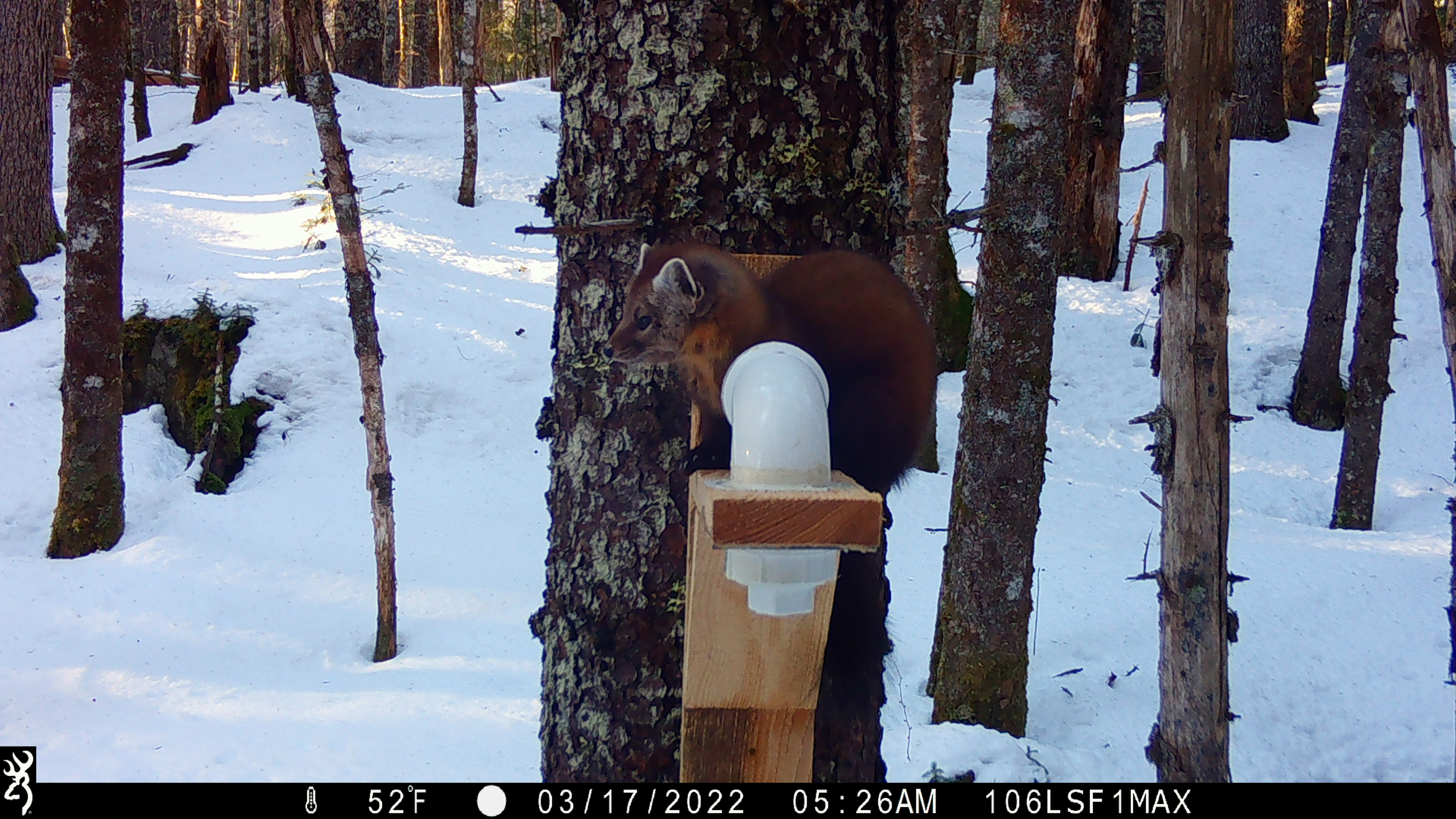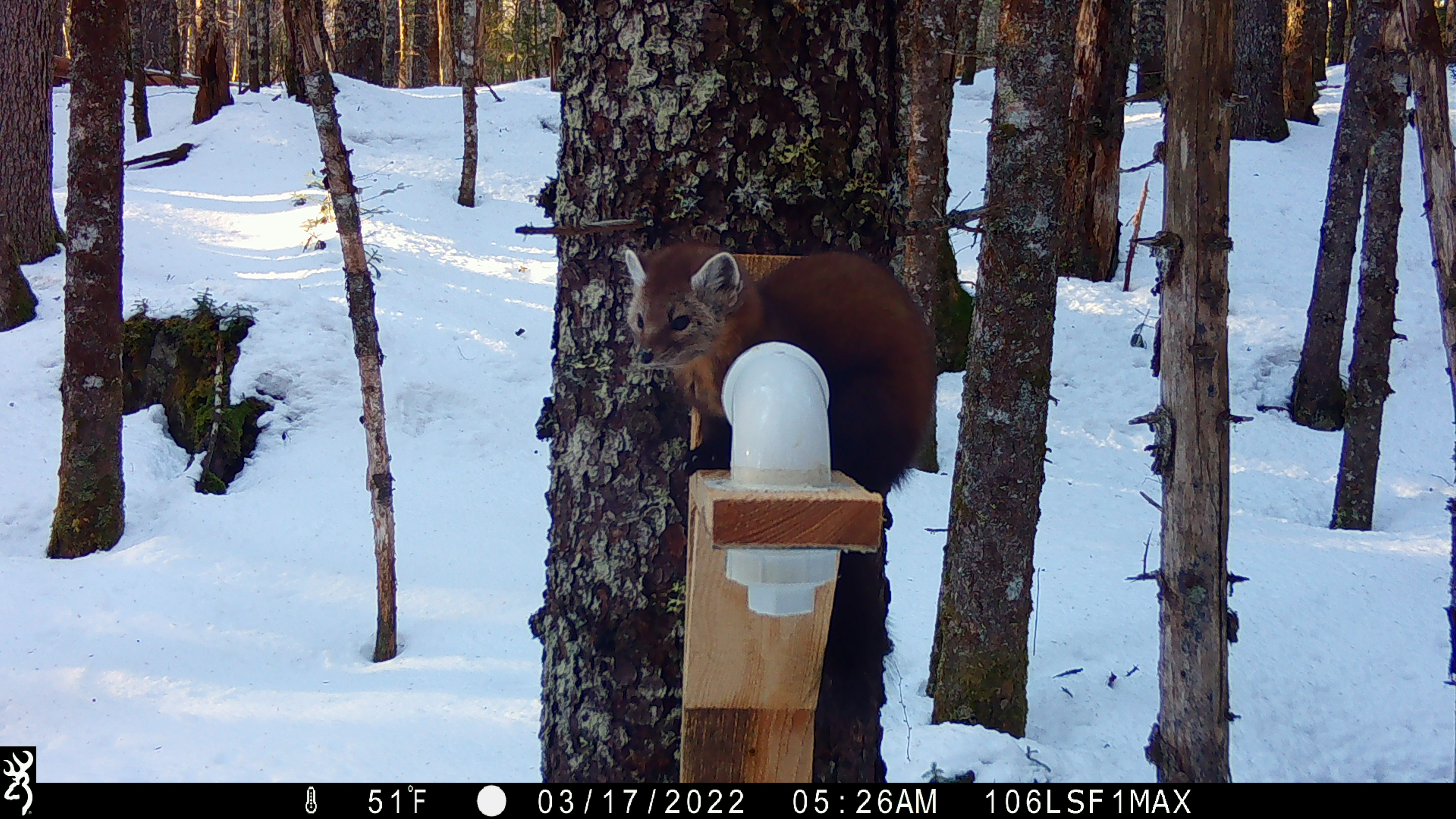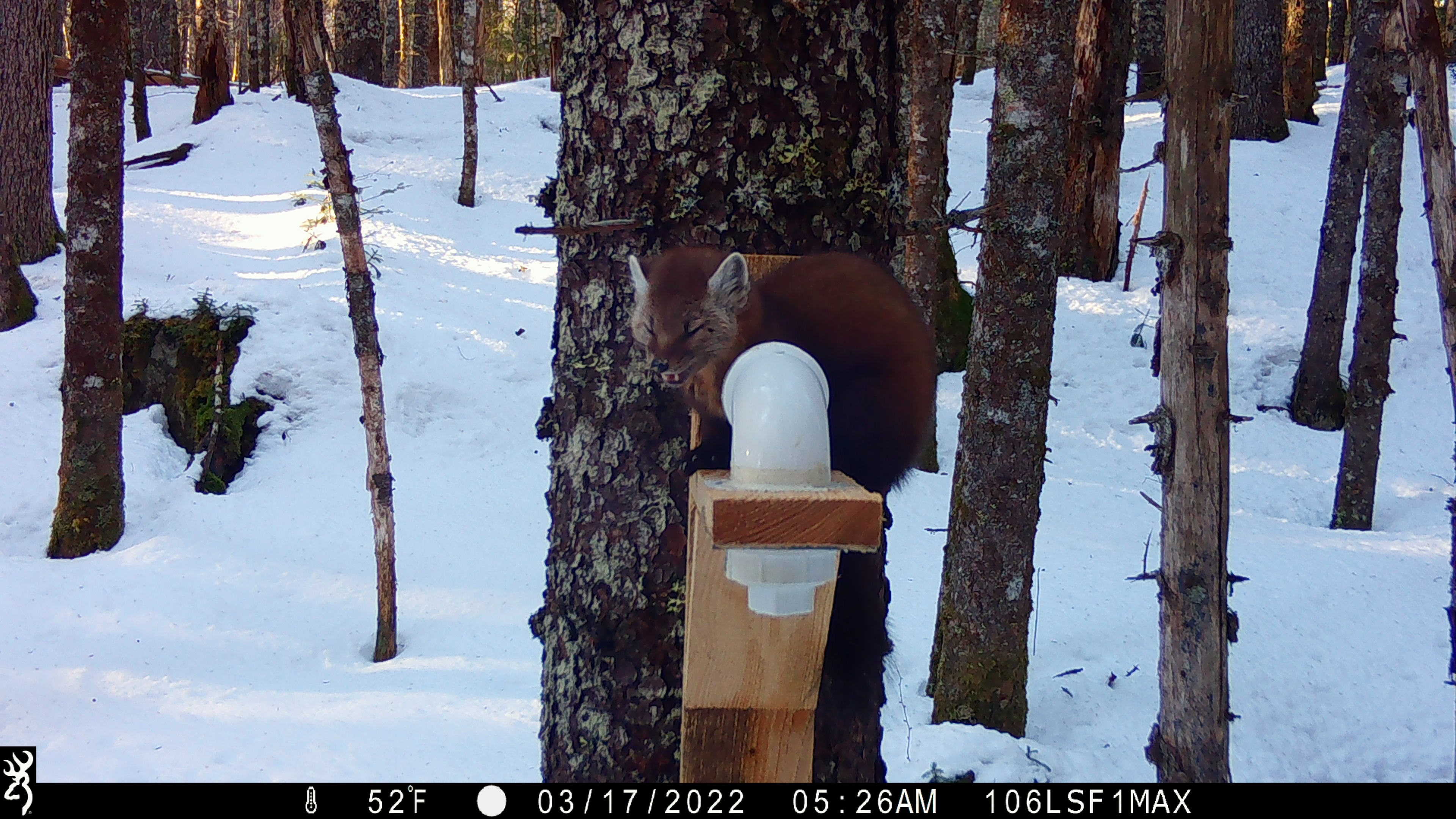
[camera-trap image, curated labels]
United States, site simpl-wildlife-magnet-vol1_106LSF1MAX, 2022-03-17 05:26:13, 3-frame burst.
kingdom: Animalia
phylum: Chordata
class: Mammalia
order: Carnivora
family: Mustelidae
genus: Martes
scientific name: Martes americana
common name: american marten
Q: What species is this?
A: American marten (Martes americana).